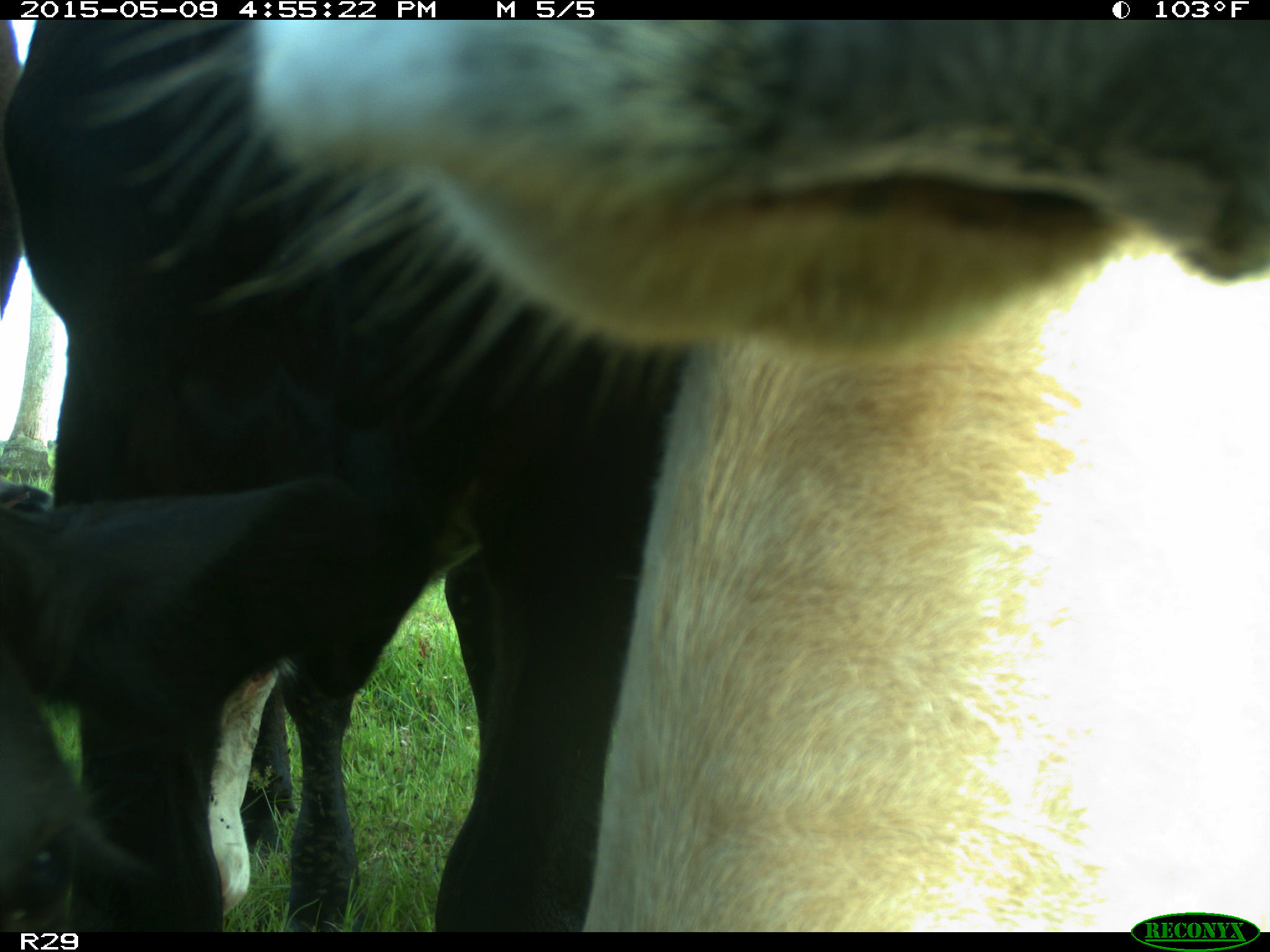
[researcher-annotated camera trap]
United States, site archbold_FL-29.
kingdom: Animalia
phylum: Chordata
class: Mammalia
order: Artiodactyla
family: Bovidae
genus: Bos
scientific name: Bos taurus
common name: domestic cow